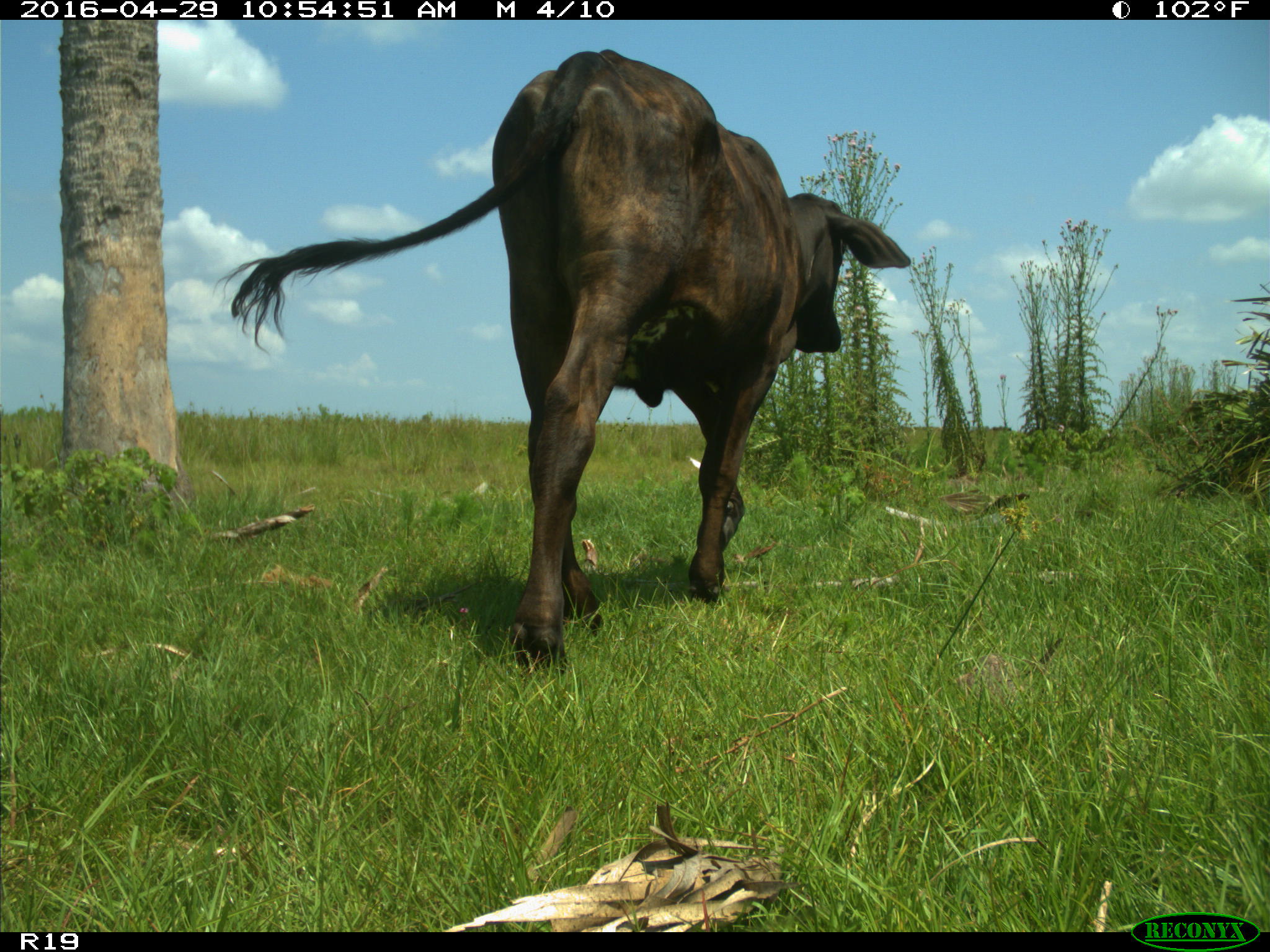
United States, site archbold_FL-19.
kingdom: Animalia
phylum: Chordata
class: Mammalia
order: Artiodactyla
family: Bovidae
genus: Bos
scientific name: Bos taurus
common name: domestic cow